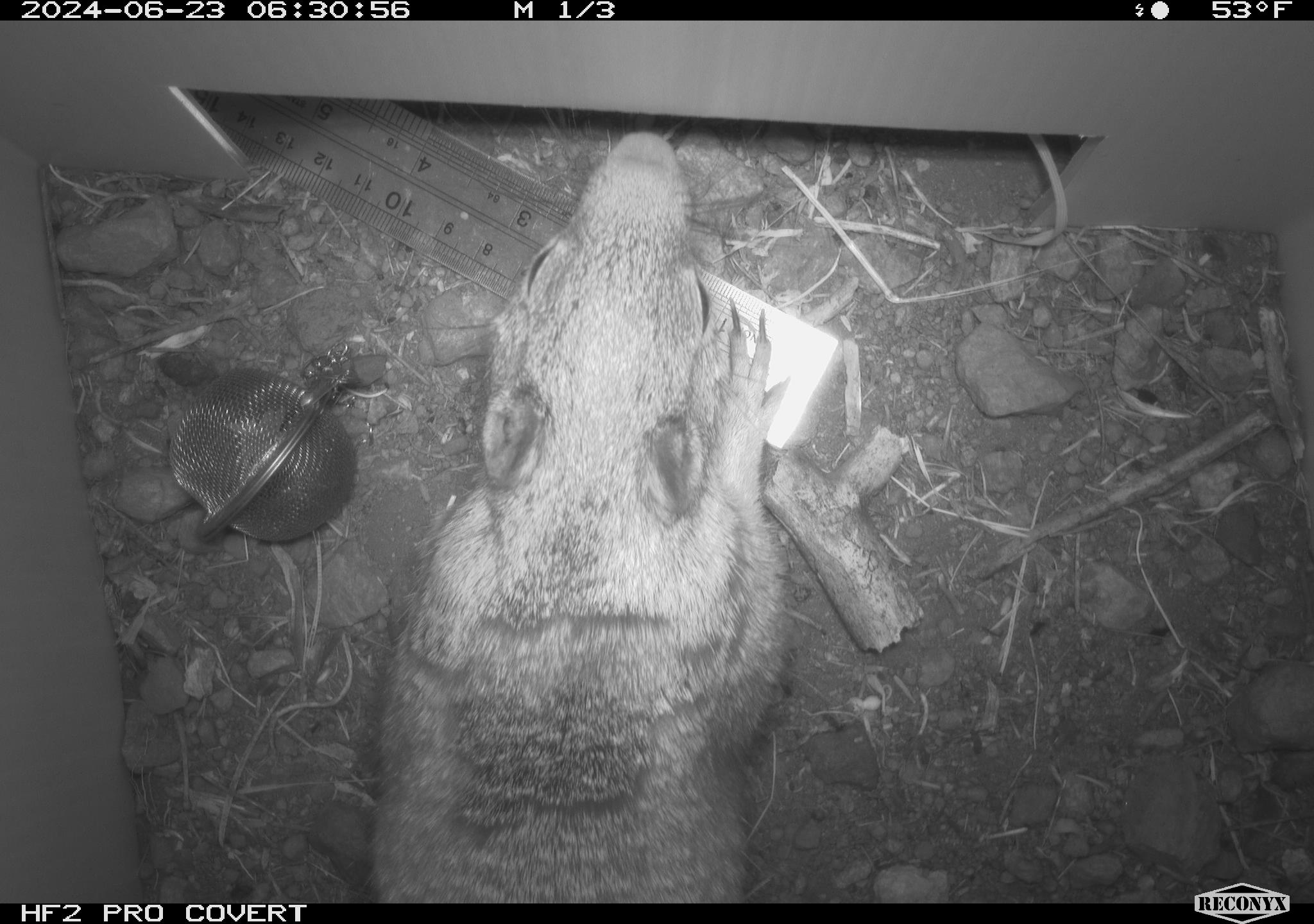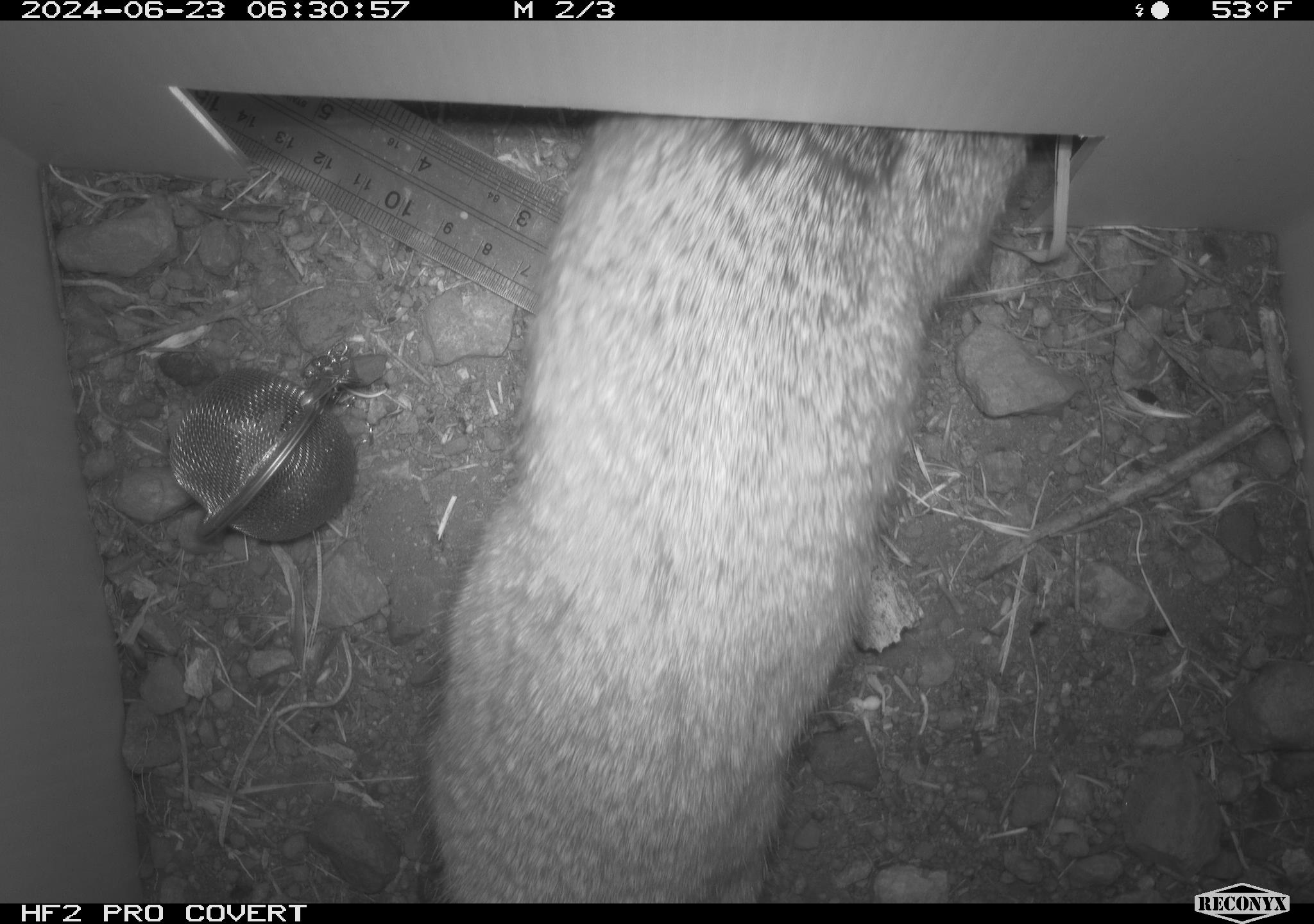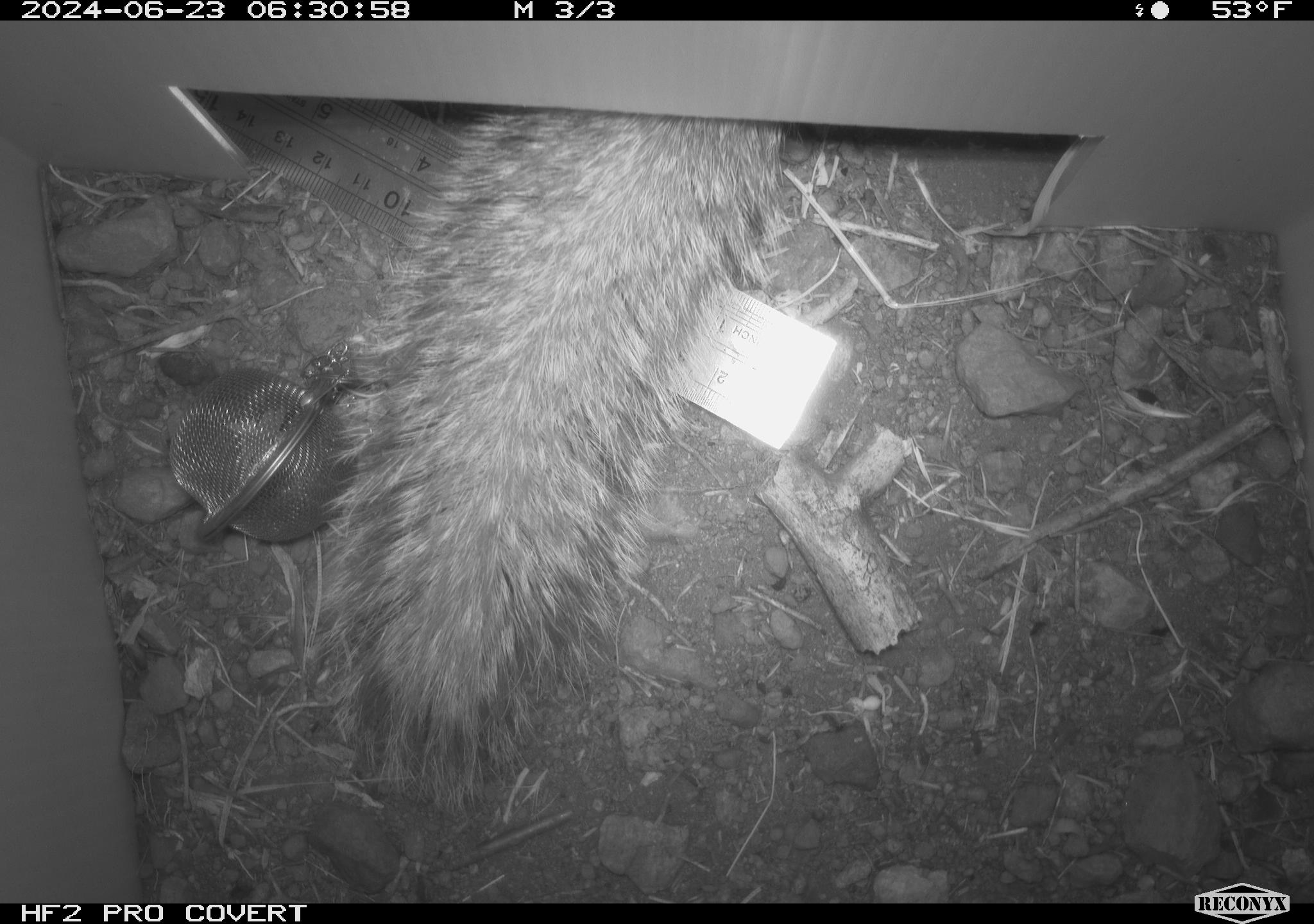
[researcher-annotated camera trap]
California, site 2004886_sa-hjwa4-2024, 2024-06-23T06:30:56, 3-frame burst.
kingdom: Animalia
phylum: Chordata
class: Mammalia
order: Rodentia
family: Sciuridae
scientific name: Sciuridae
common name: squirrels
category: sciuridae family